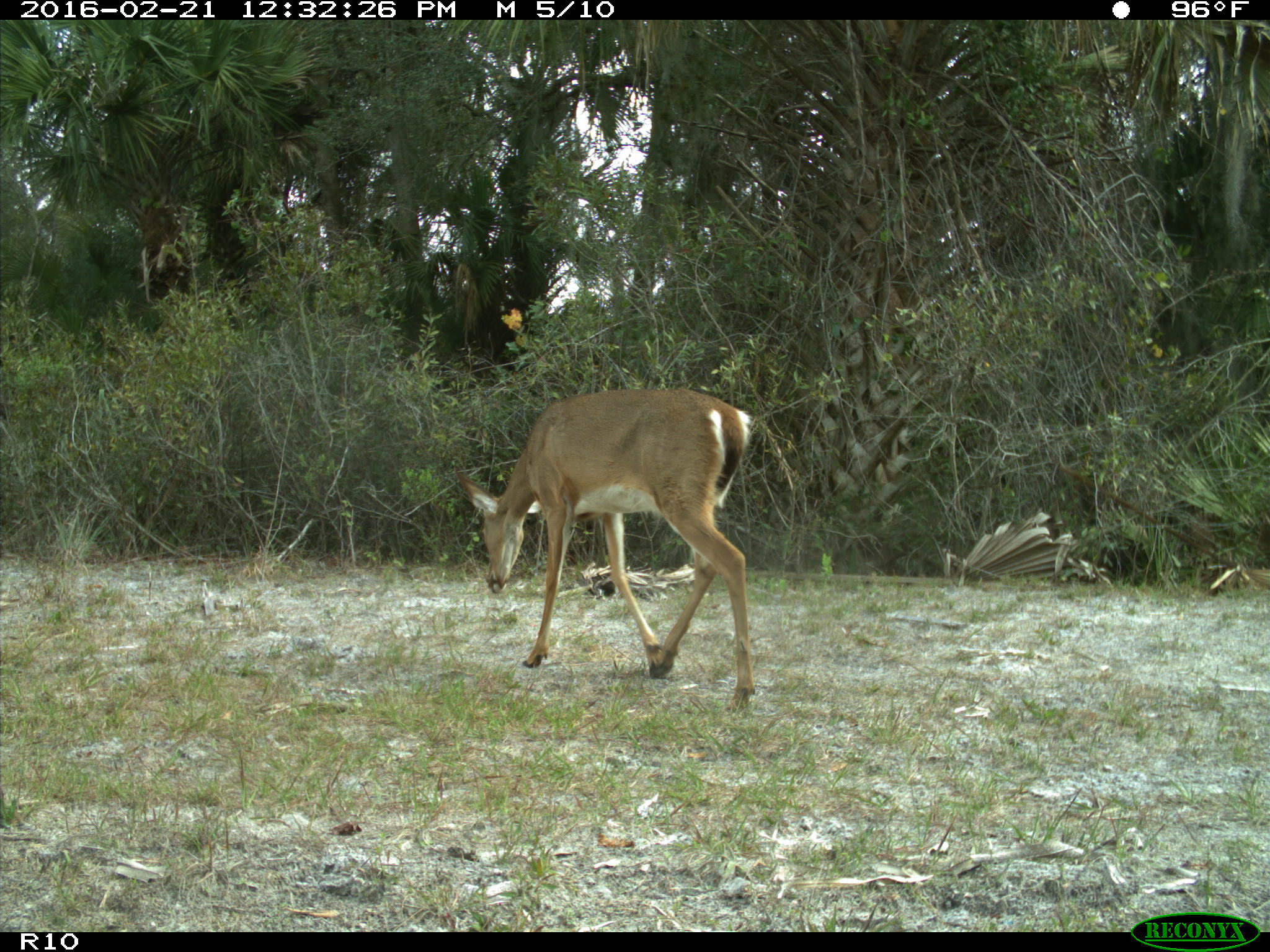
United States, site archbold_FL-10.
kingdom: Animalia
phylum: Chordata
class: Mammalia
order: Artiodactyla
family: Cervidae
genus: Odocoileus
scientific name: Odocoileus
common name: deer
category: unidentified deer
Unidentified deer (deer) (Odocoileus).